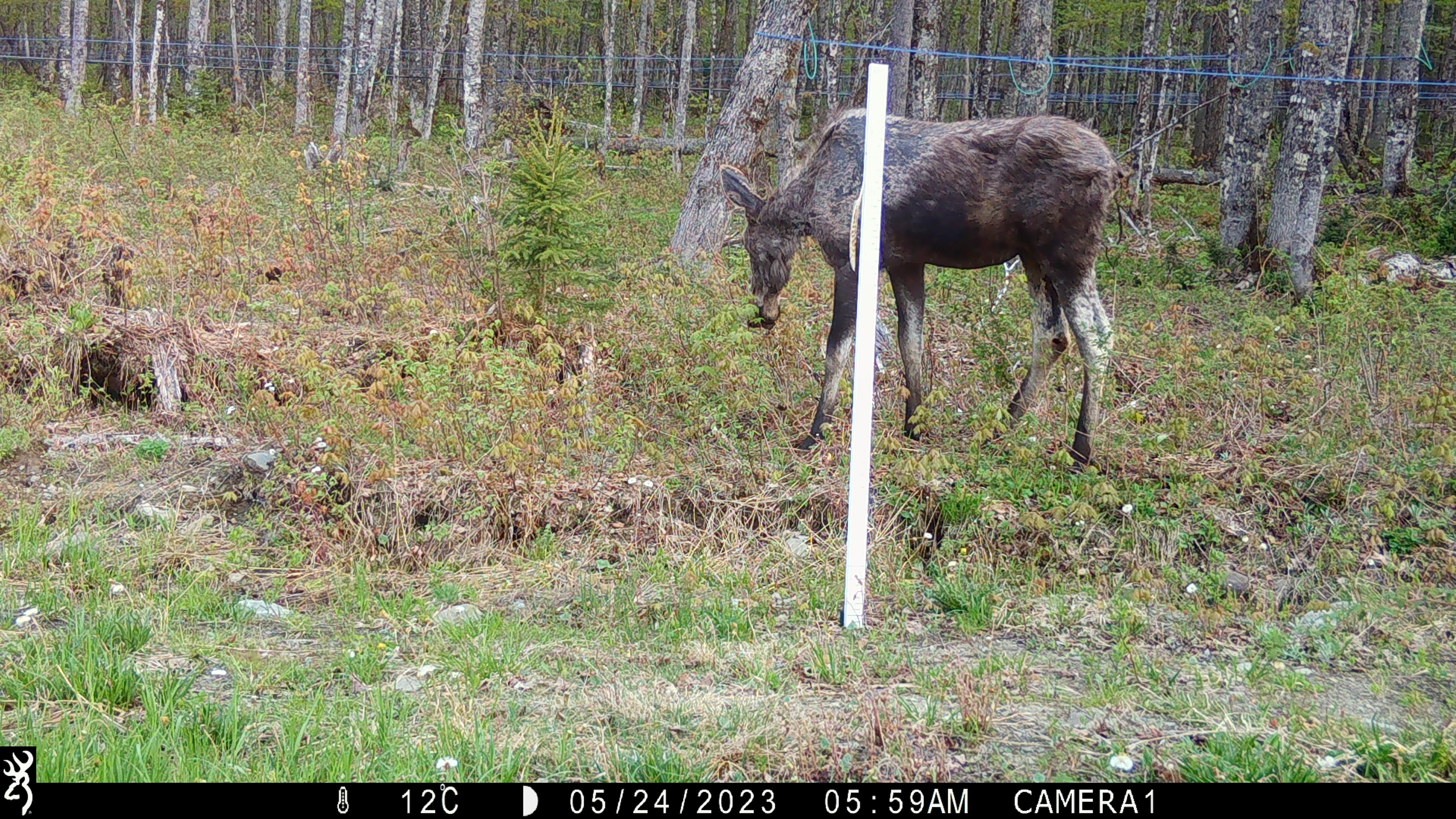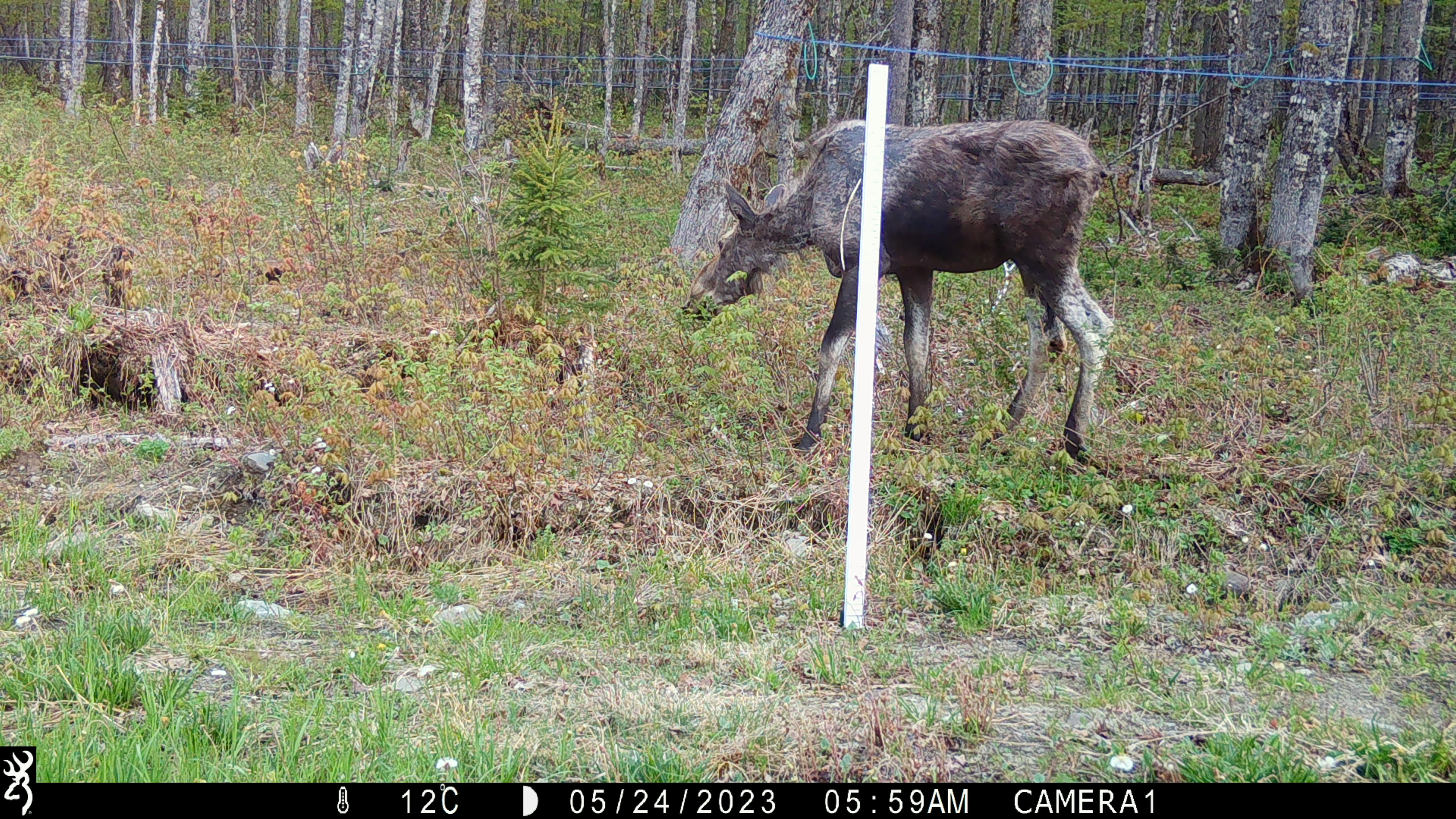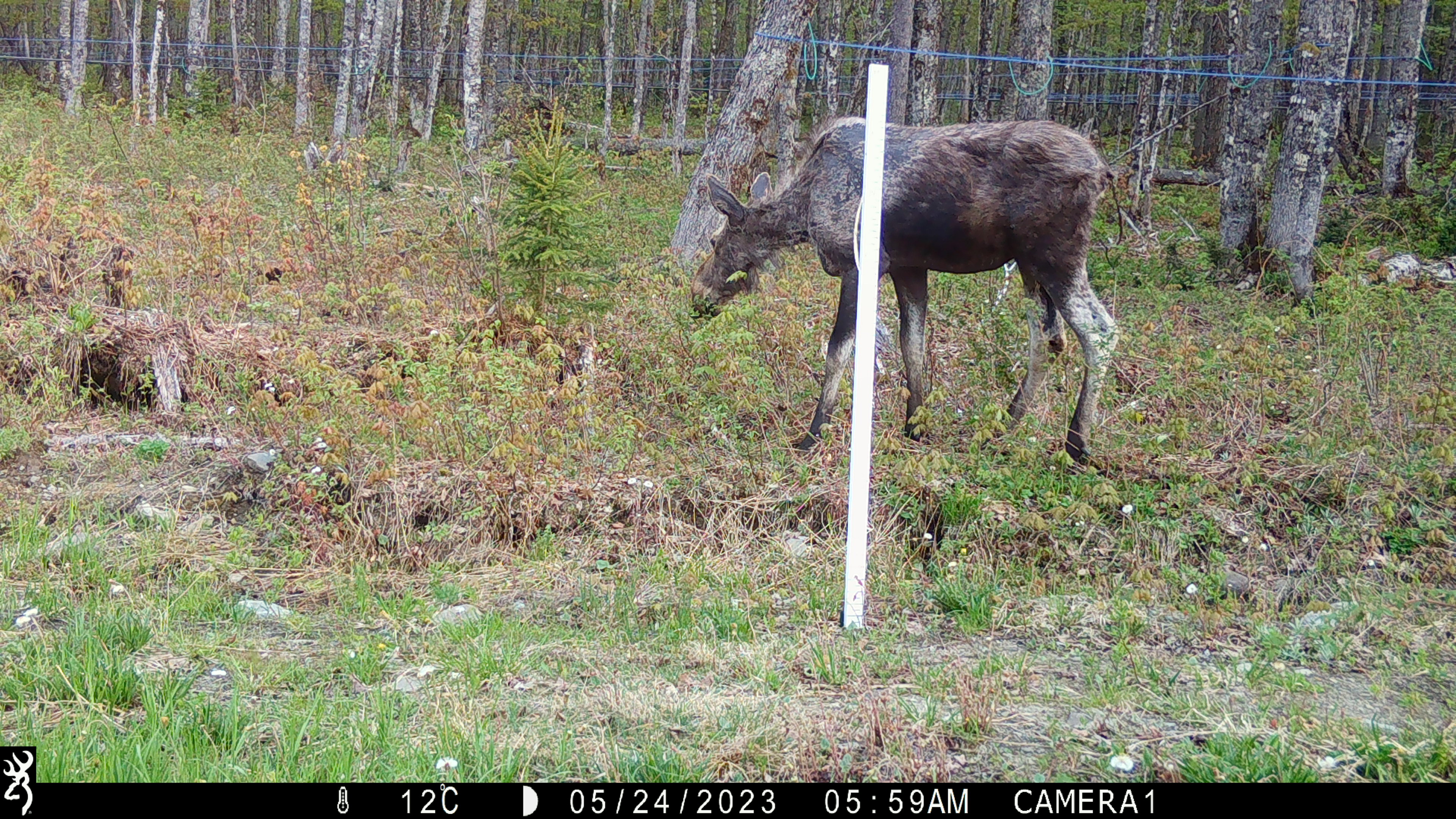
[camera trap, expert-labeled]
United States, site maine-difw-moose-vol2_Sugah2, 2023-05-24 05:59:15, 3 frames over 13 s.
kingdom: Animalia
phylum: Chordata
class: Mammalia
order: Artiodactyla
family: Cervidae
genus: Alces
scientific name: Alces alces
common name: moose